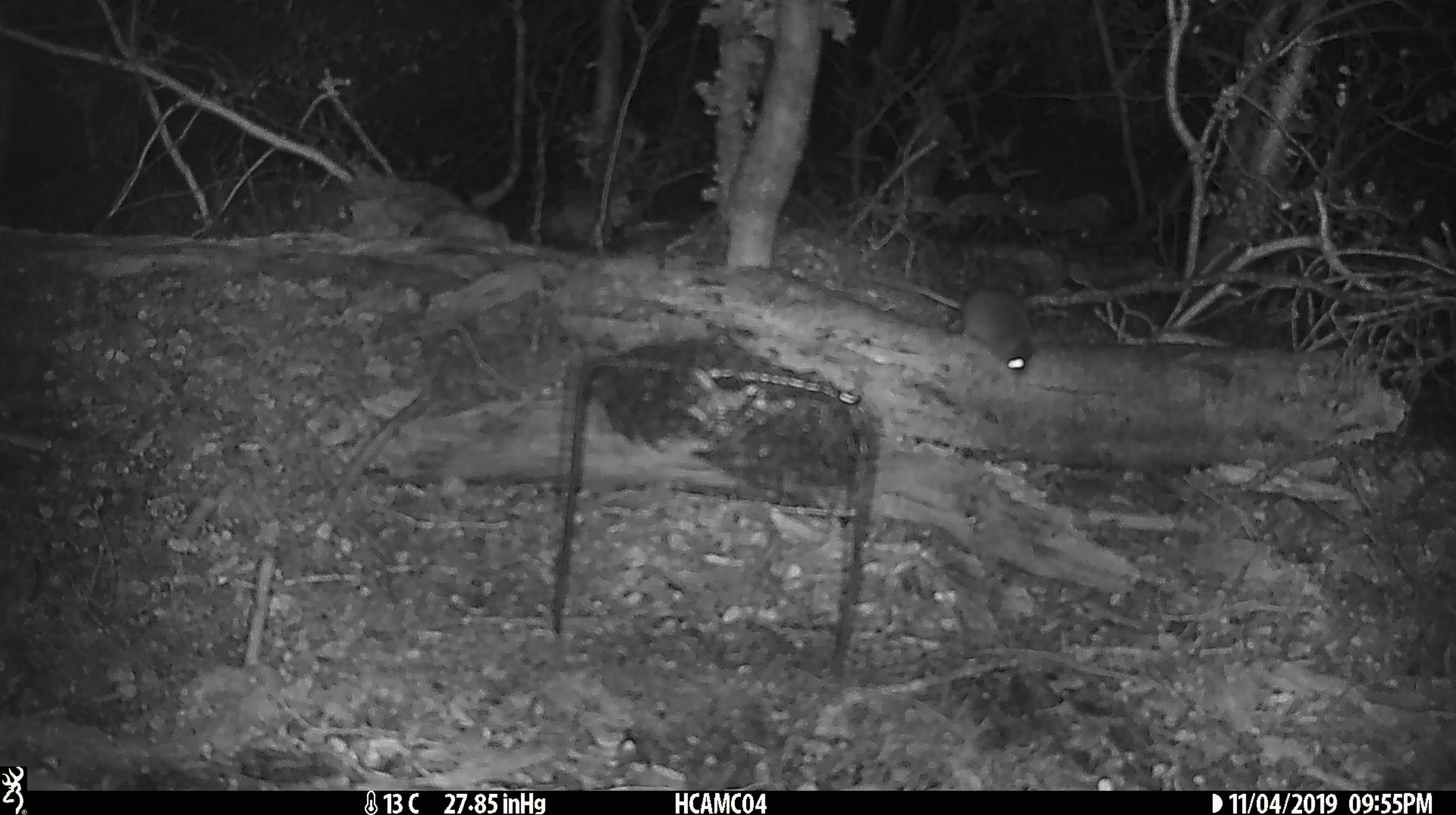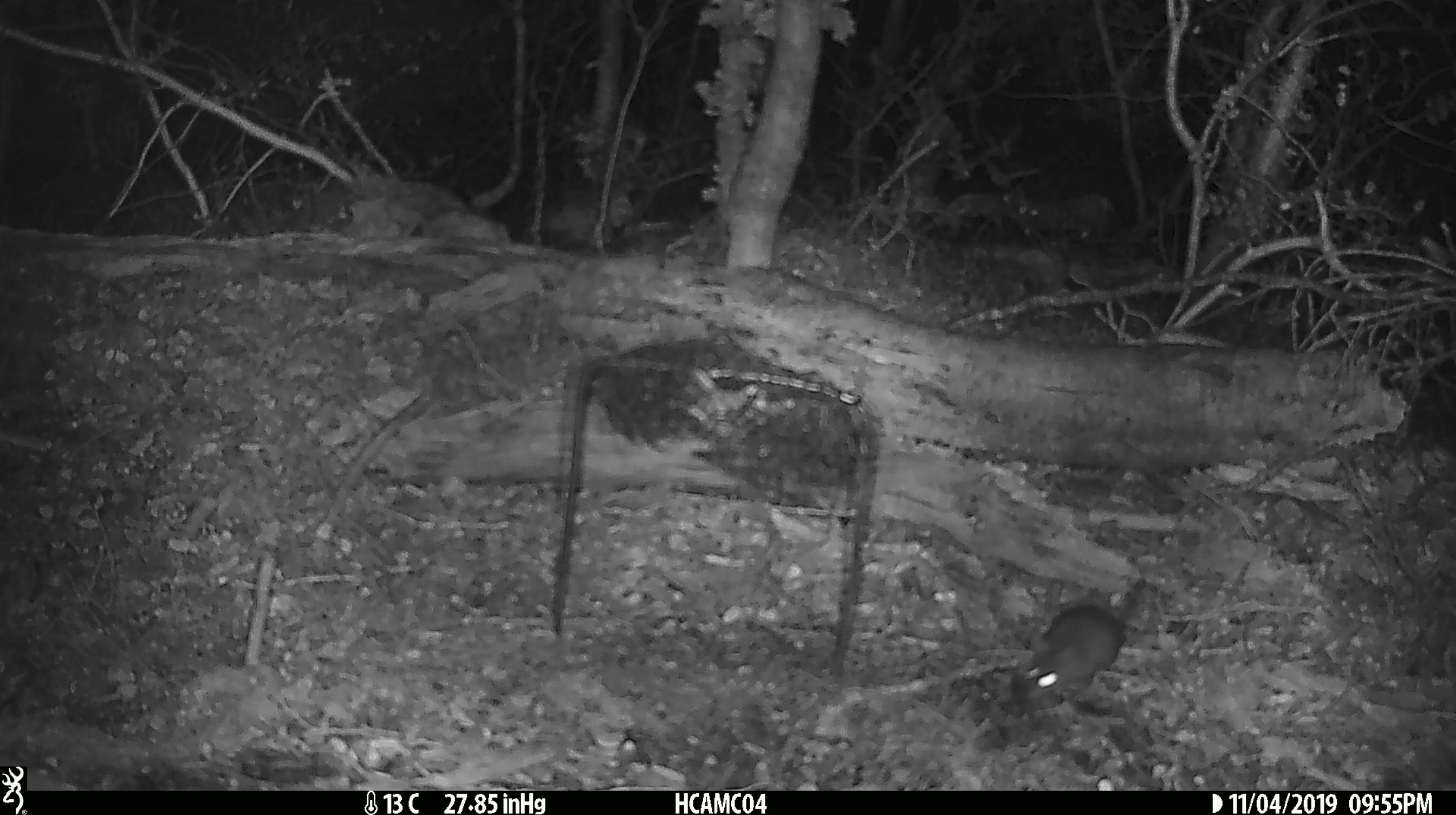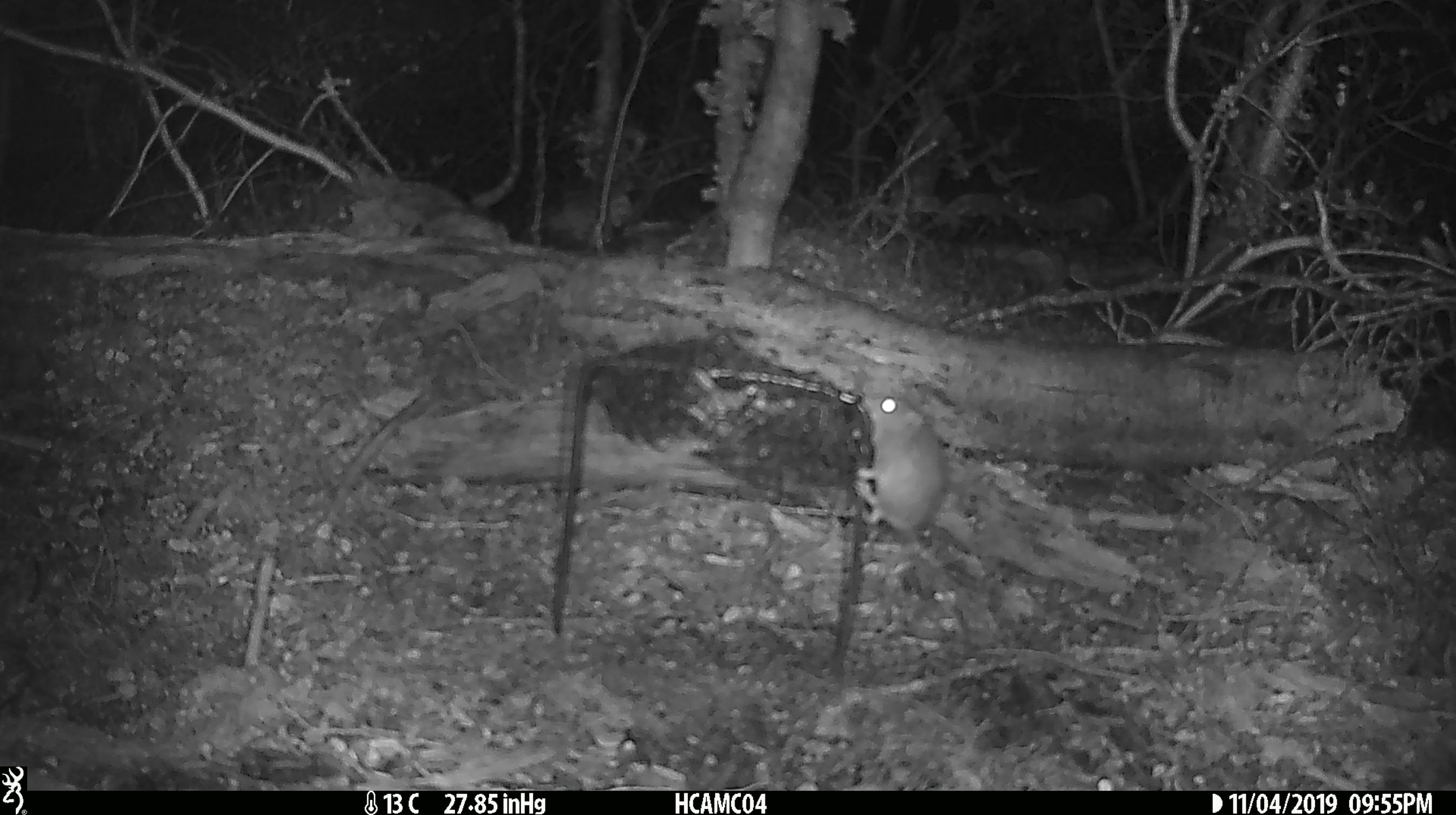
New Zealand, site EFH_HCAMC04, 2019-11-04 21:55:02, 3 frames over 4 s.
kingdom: Animalia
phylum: Chordata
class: Mammalia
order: Rodentia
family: Muridae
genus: Mus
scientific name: Mus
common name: mouse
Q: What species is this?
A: Mouse (Mus).